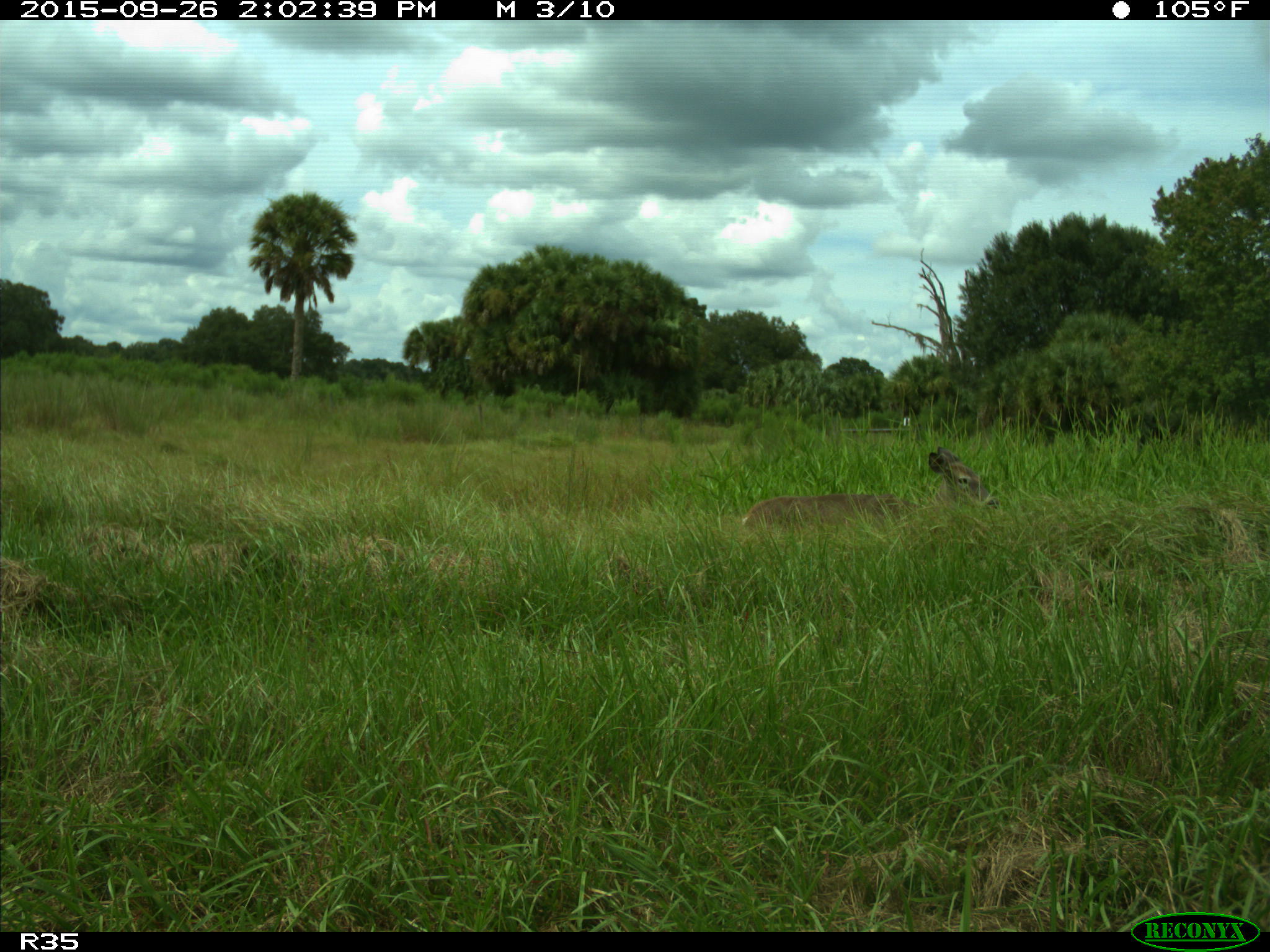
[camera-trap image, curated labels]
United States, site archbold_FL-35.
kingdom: Animalia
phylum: Chordata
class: Mammalia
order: Artiodactyla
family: Cervidae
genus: Odocoileus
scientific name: Odocoileus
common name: deer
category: unidentified deer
Unidentified deer (deer) (Odocoileus).